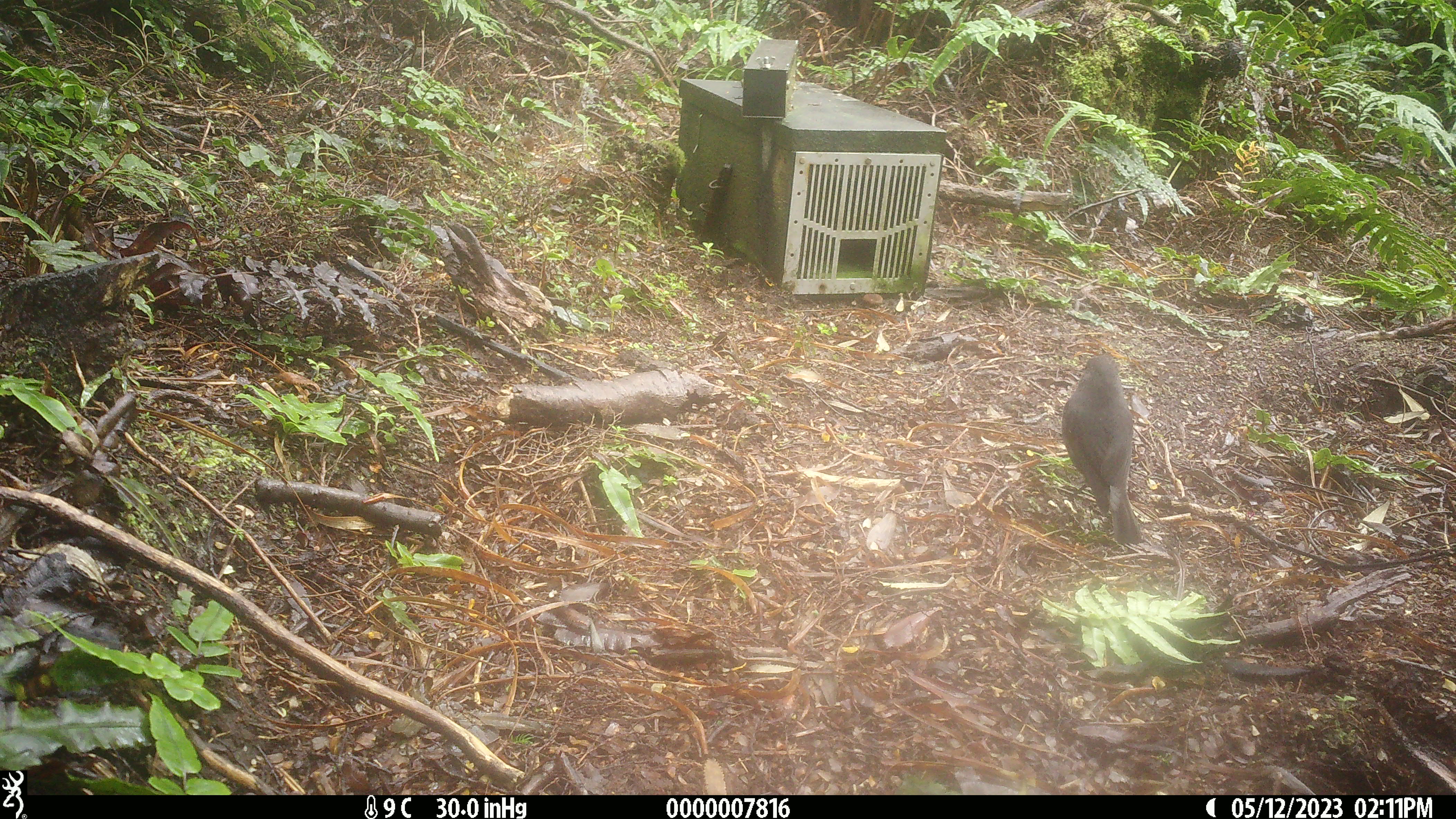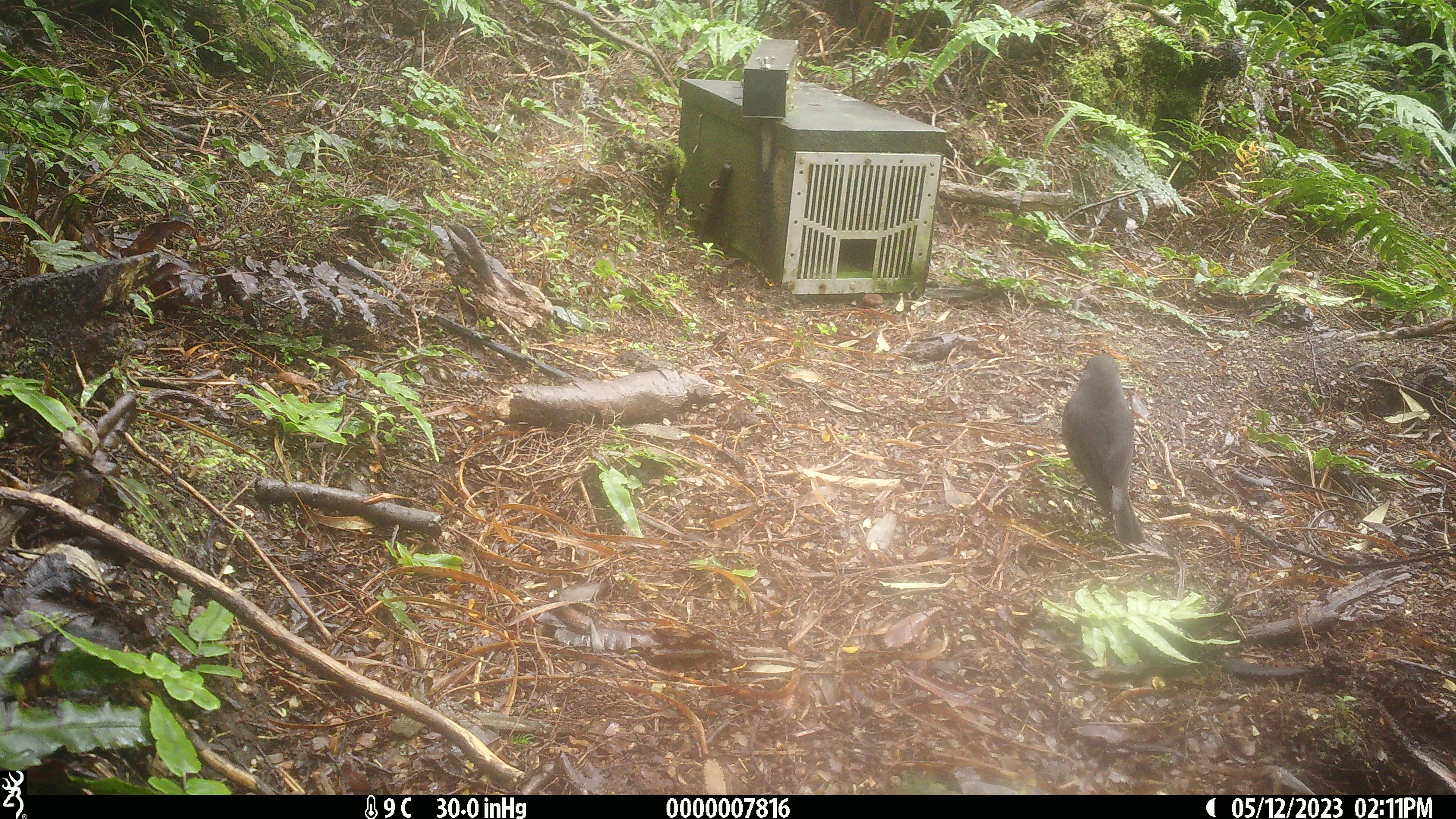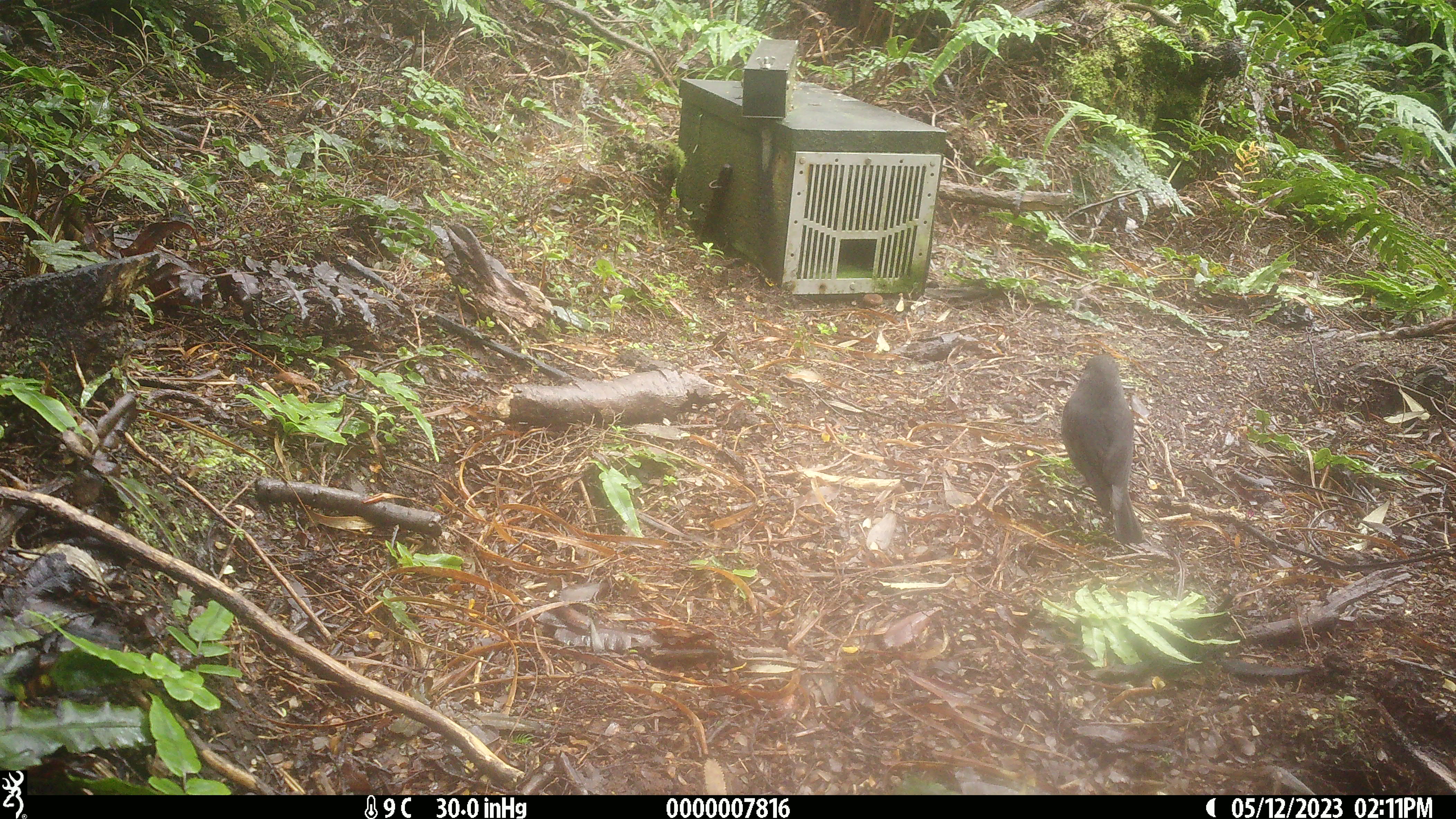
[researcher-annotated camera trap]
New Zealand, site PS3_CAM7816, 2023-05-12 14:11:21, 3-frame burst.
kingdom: Animalia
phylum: Chordata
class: Aves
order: Passeriformes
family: Petroicidae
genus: Petroica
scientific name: Petroica australis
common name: new zealand robin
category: robin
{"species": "robin (new zealand robin) (Petroica australis)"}